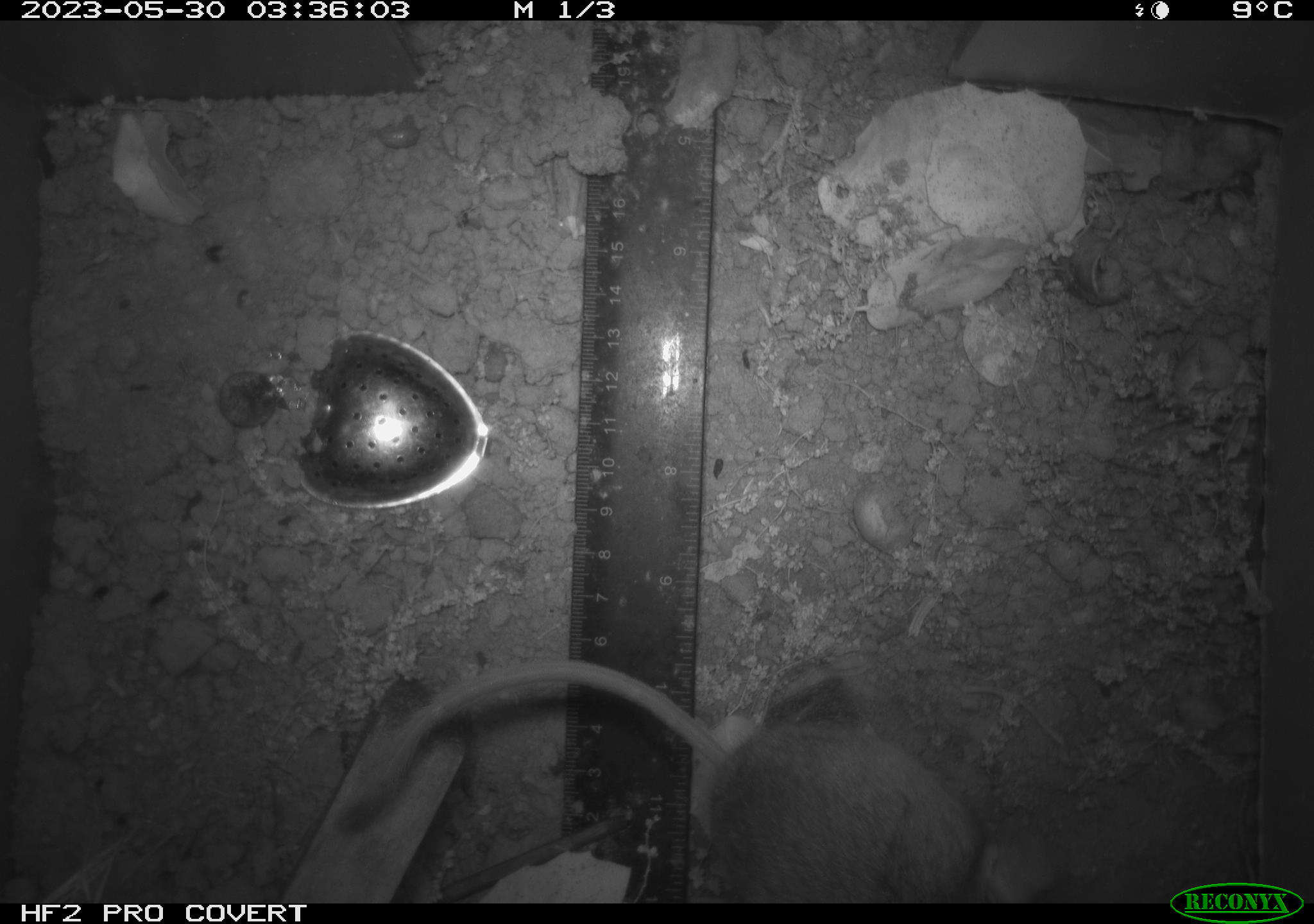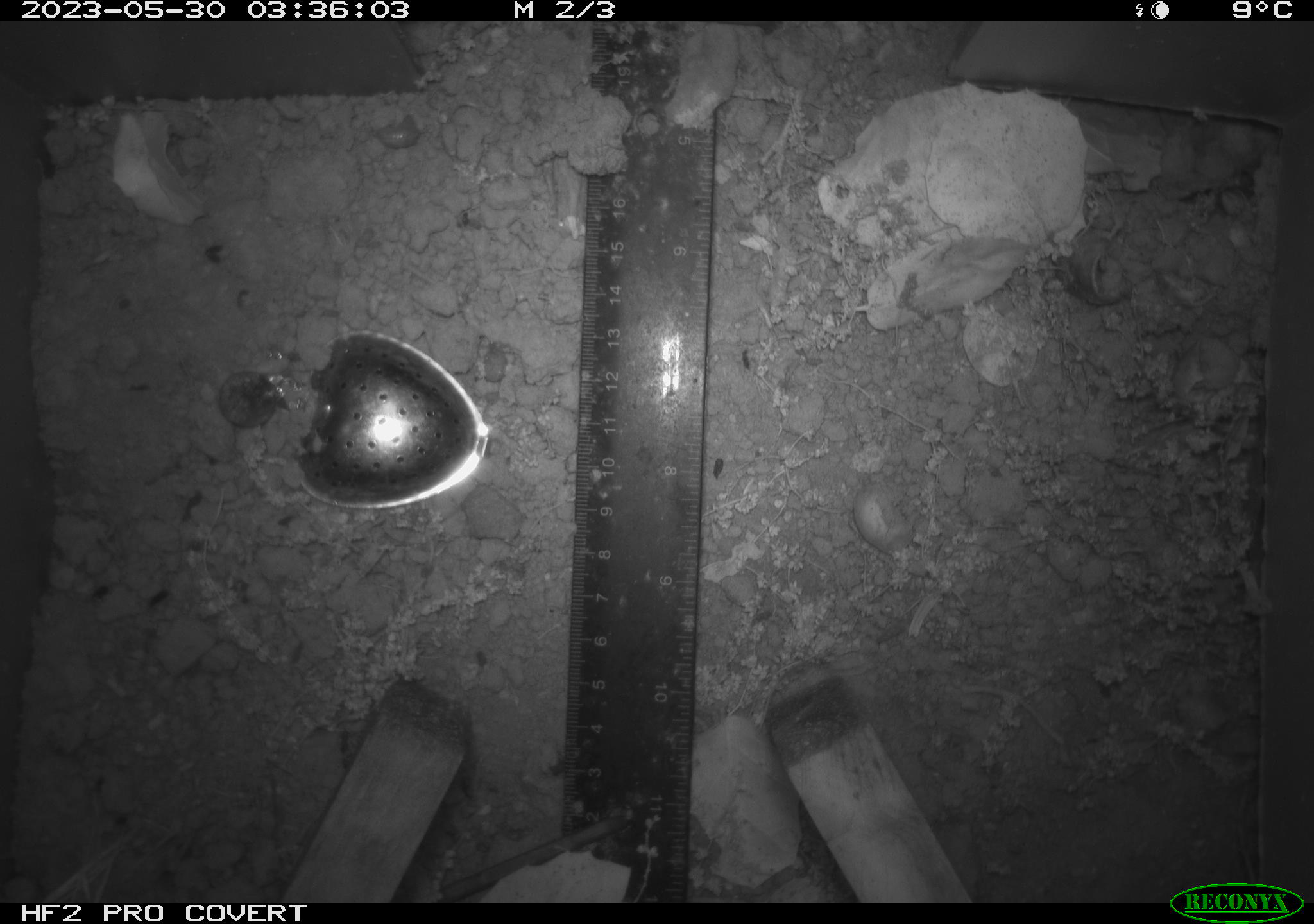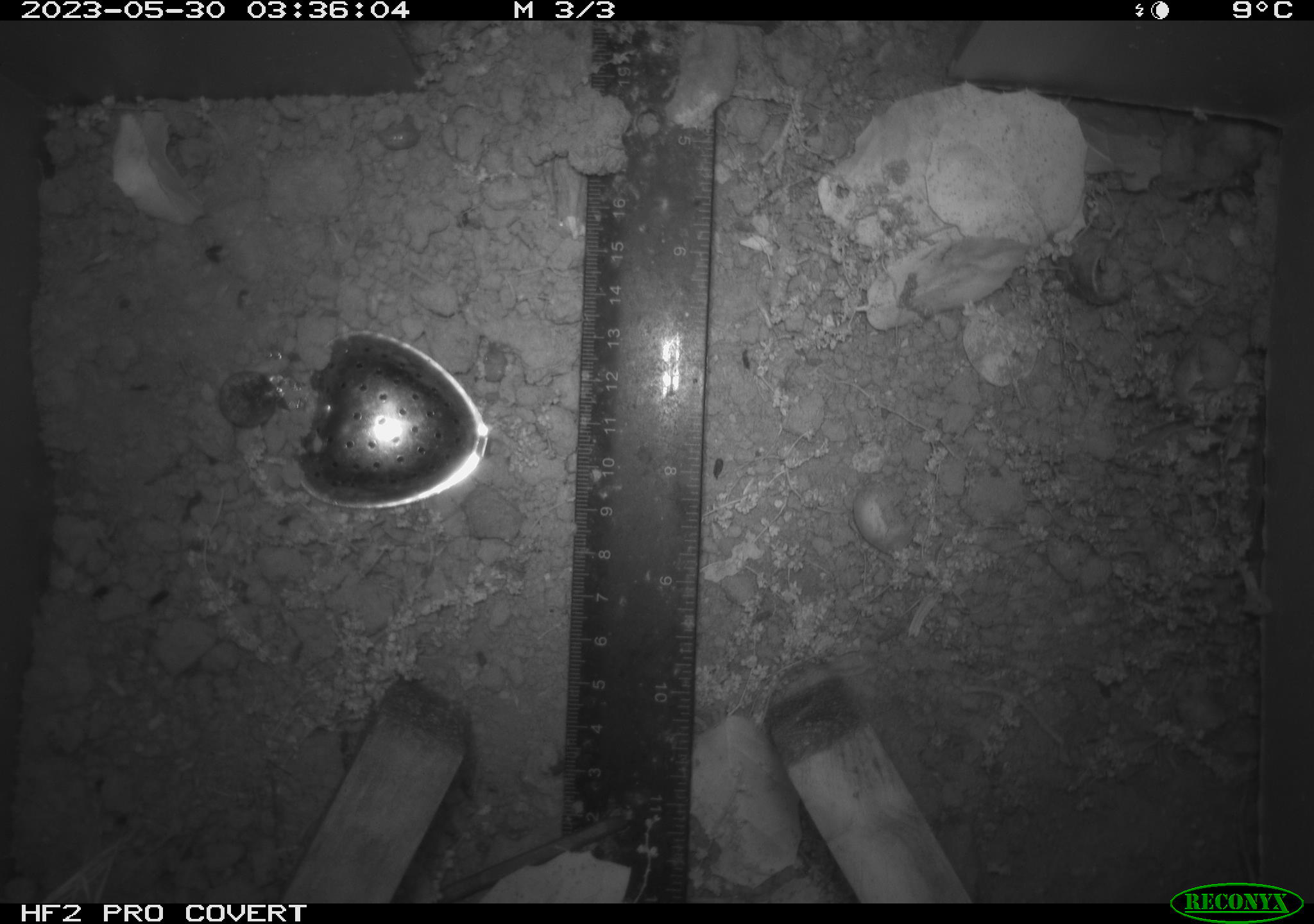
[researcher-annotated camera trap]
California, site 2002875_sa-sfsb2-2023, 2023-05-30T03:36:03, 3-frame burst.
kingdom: Animalia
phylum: Chordata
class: Mammalia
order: Rodentia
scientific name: Rodentia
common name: mouse species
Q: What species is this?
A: Mouse species (Rodentia).